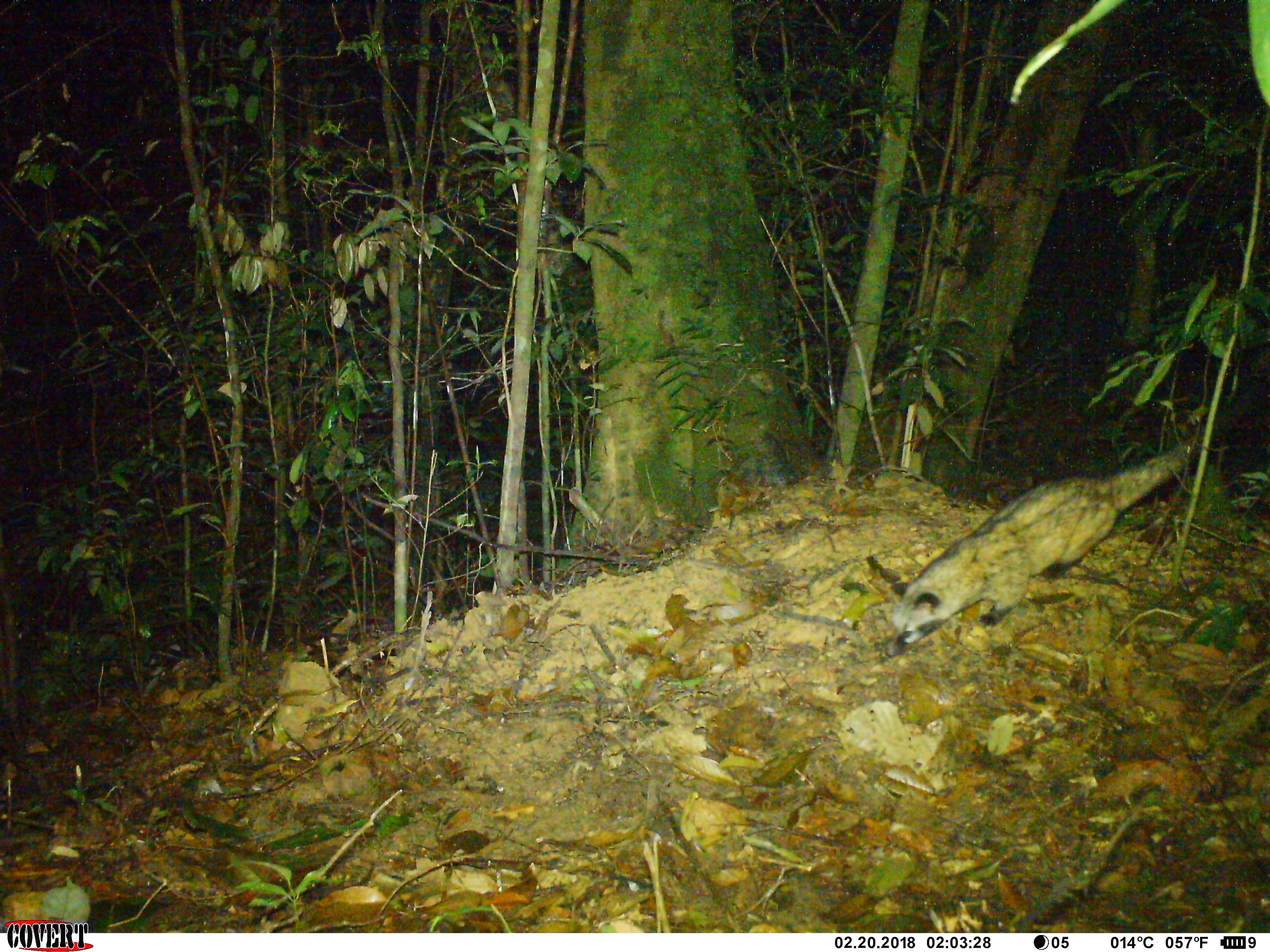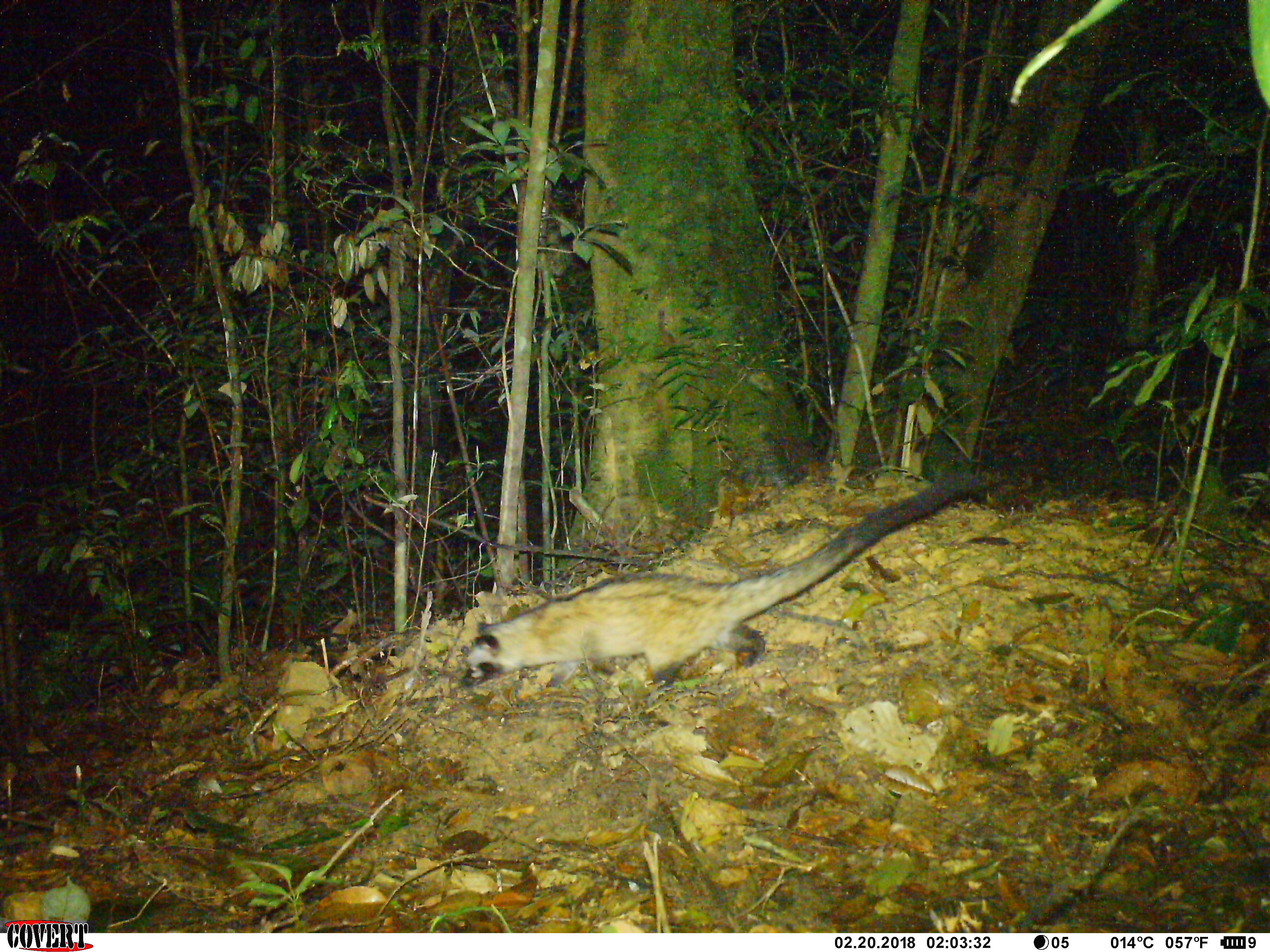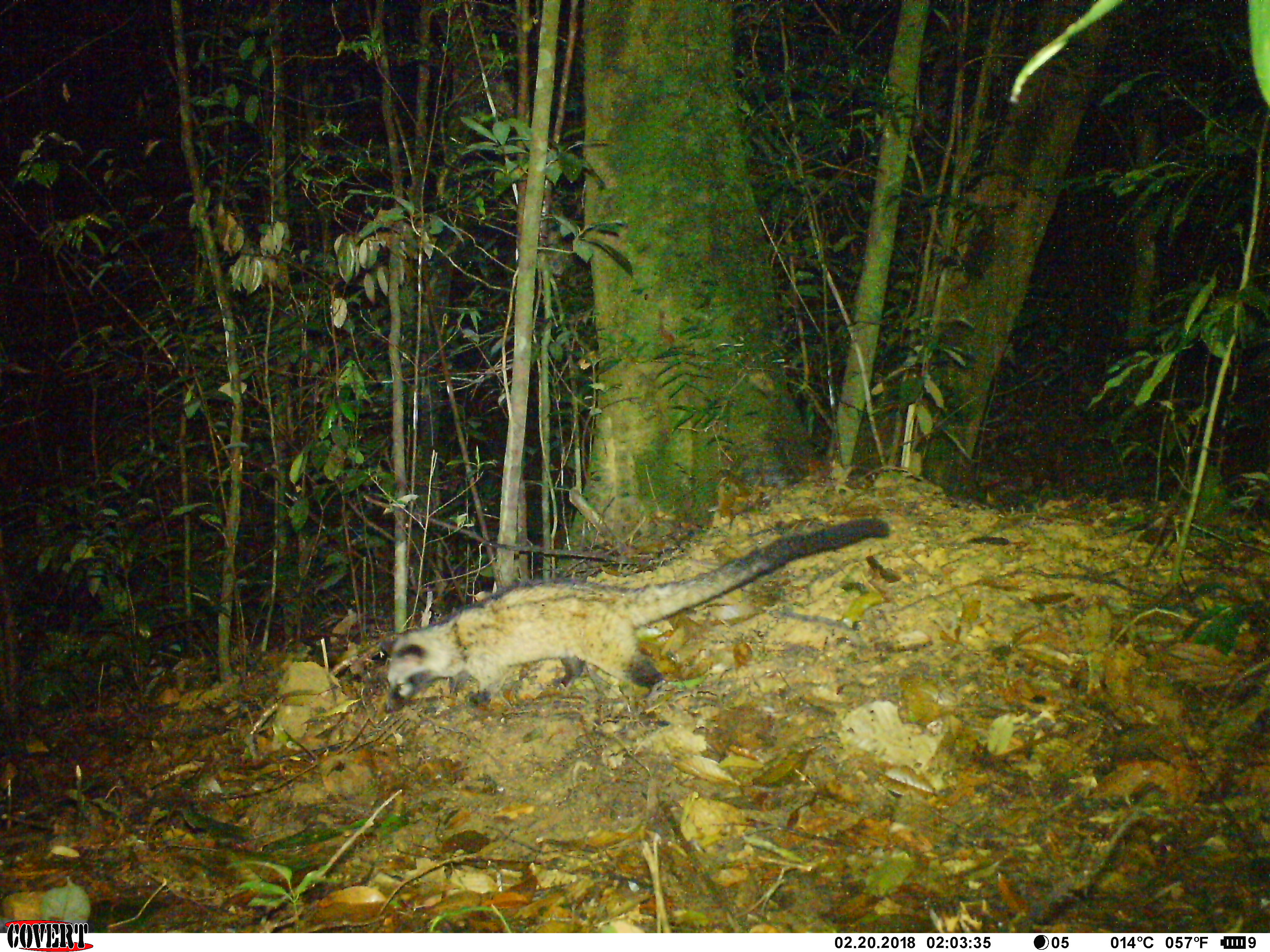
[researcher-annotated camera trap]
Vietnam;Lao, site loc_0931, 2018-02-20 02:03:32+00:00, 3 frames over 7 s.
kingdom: Animalia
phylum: Chordata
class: Mammalia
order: Carnivora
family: Viverridae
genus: Paradoxurus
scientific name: Paradoxurus hermaphroditus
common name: common palm civet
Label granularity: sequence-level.